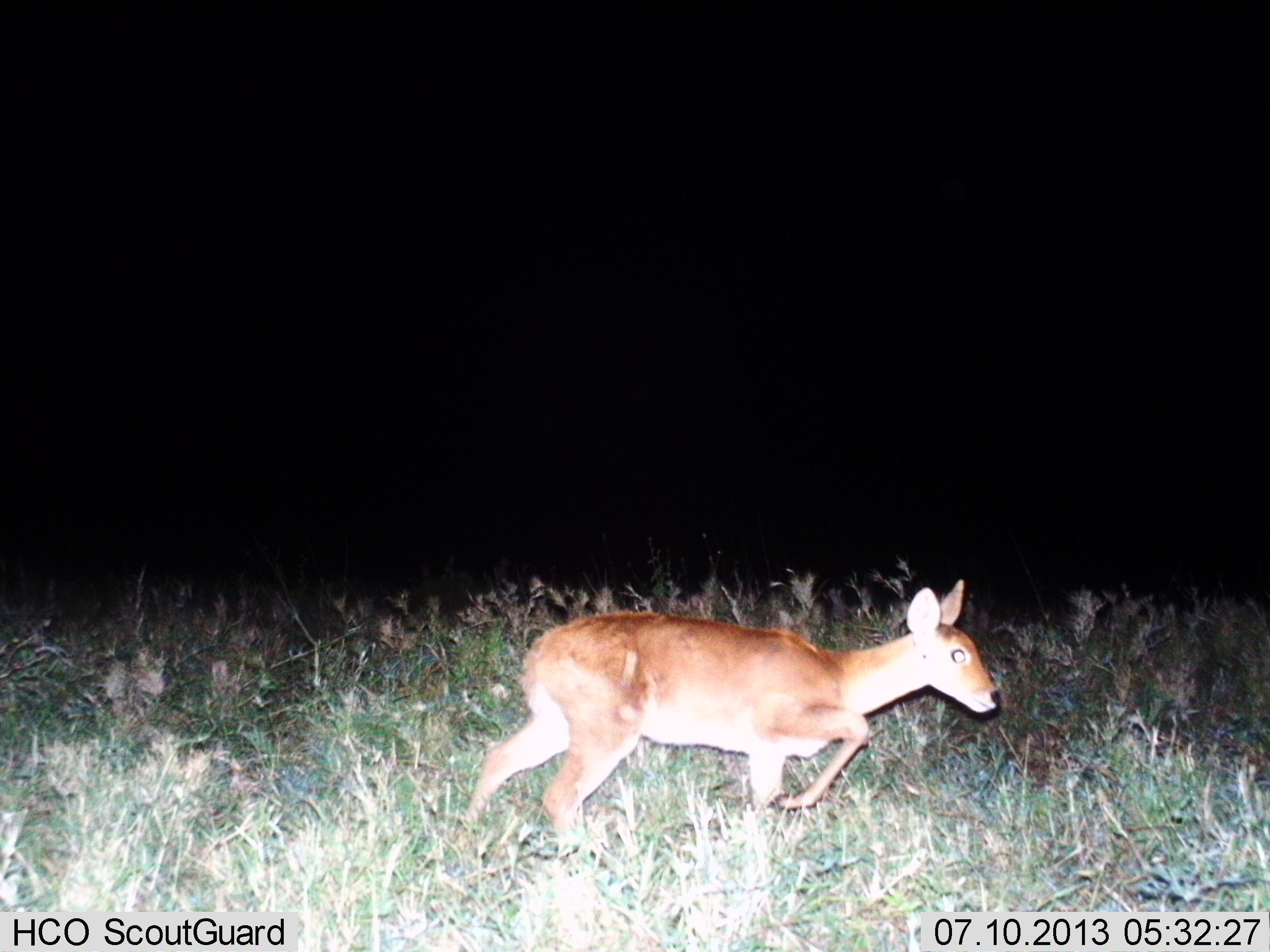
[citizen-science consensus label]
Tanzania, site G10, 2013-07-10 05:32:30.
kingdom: Animalia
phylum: Chordata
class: Mammalia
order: Artiodactyla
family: Bovidae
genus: Redunca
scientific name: Redunca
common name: reedbuck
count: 1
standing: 0%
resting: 0%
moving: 100%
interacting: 0%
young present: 4%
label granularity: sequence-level